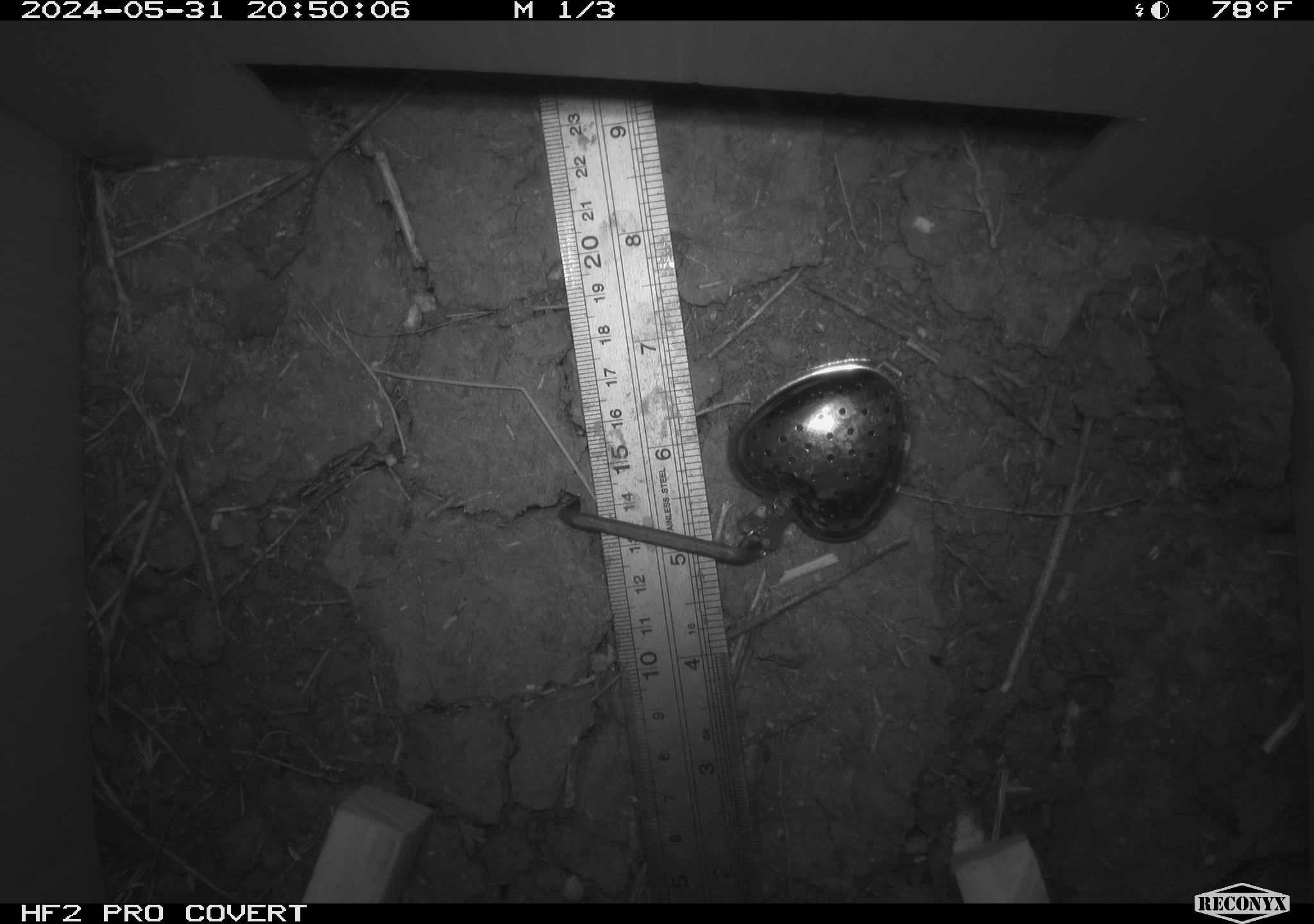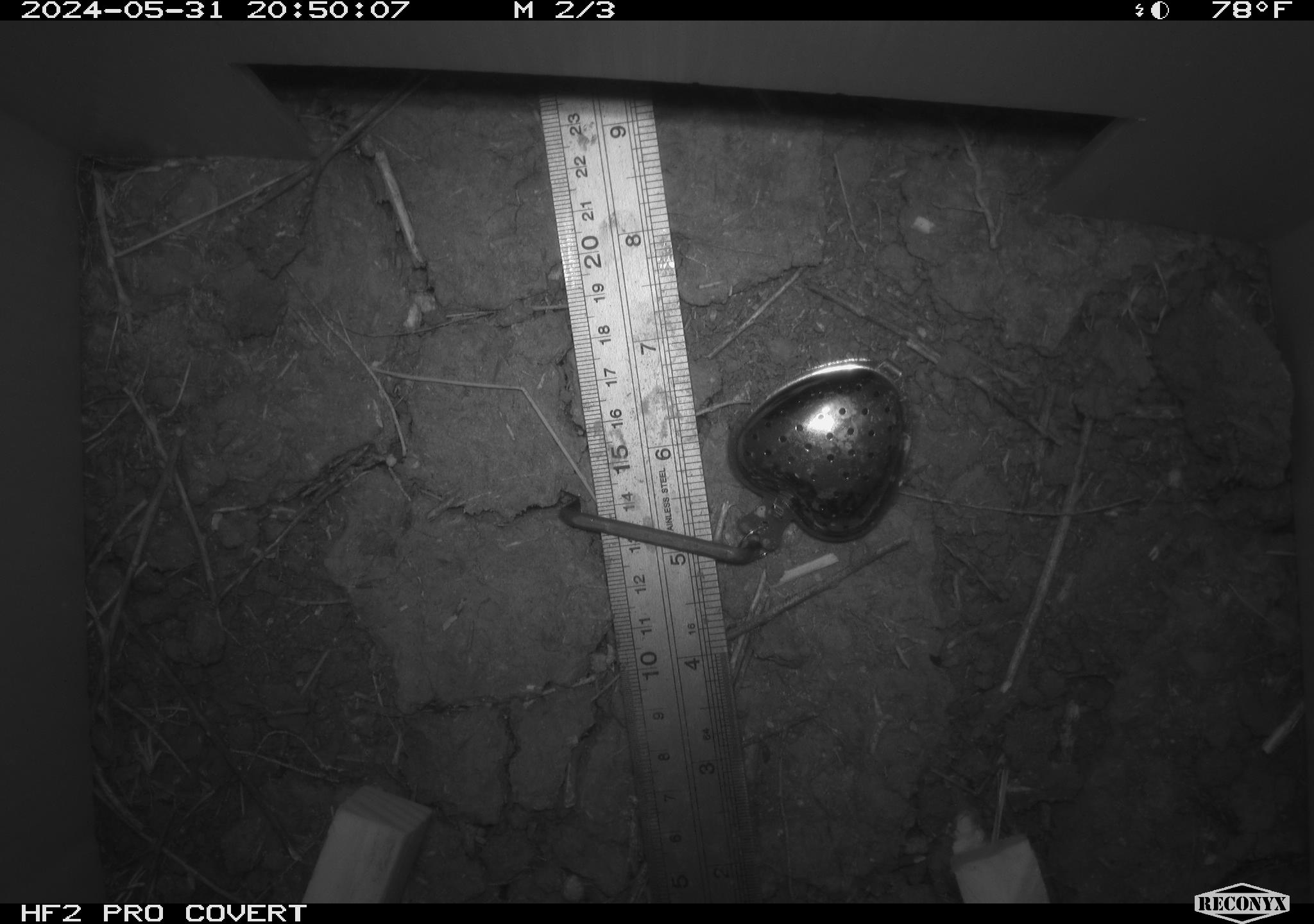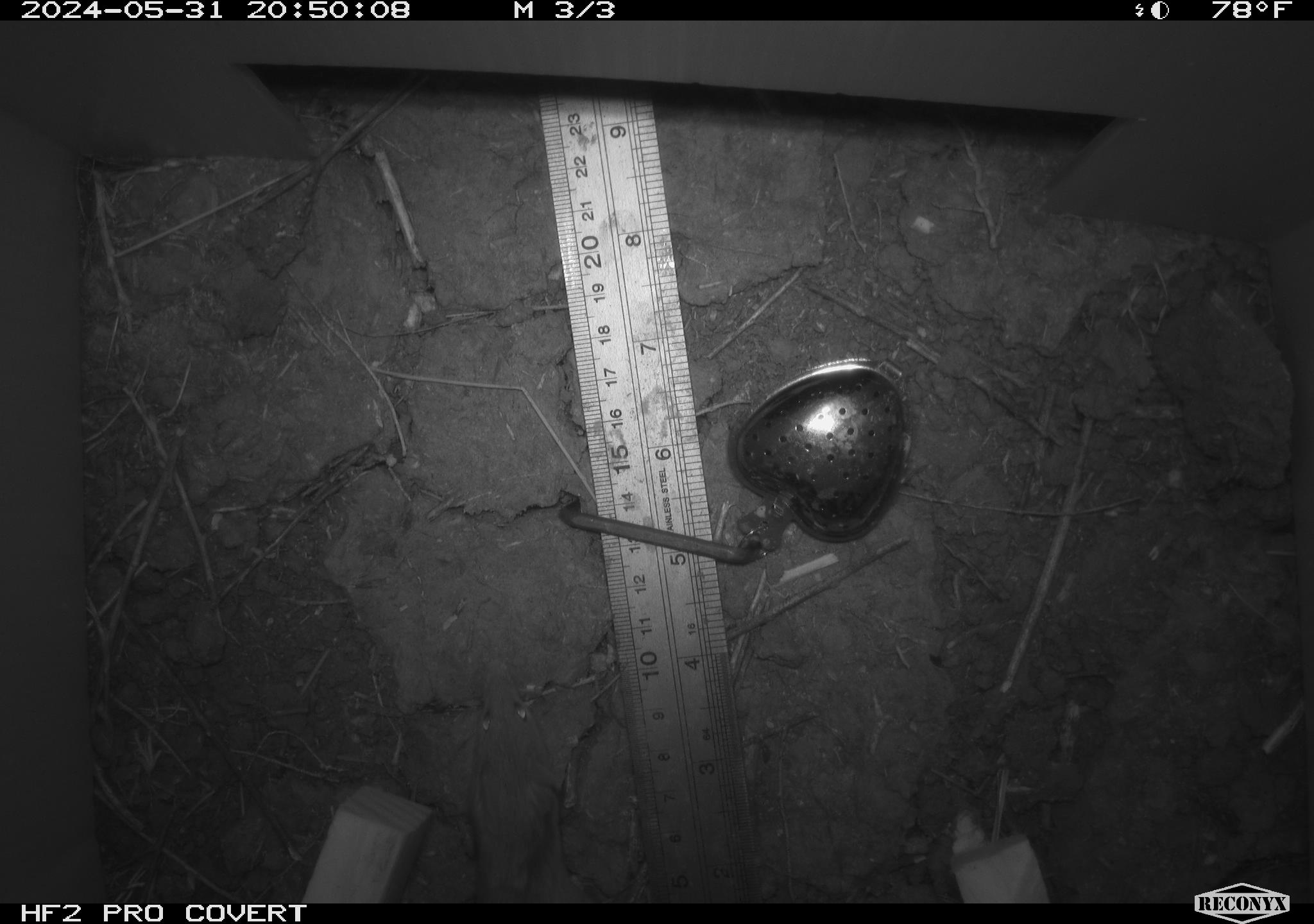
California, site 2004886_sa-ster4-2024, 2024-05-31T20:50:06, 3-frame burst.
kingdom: Animalia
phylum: Chordata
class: Mammalia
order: Rodentia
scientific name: Rodentia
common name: mouse species